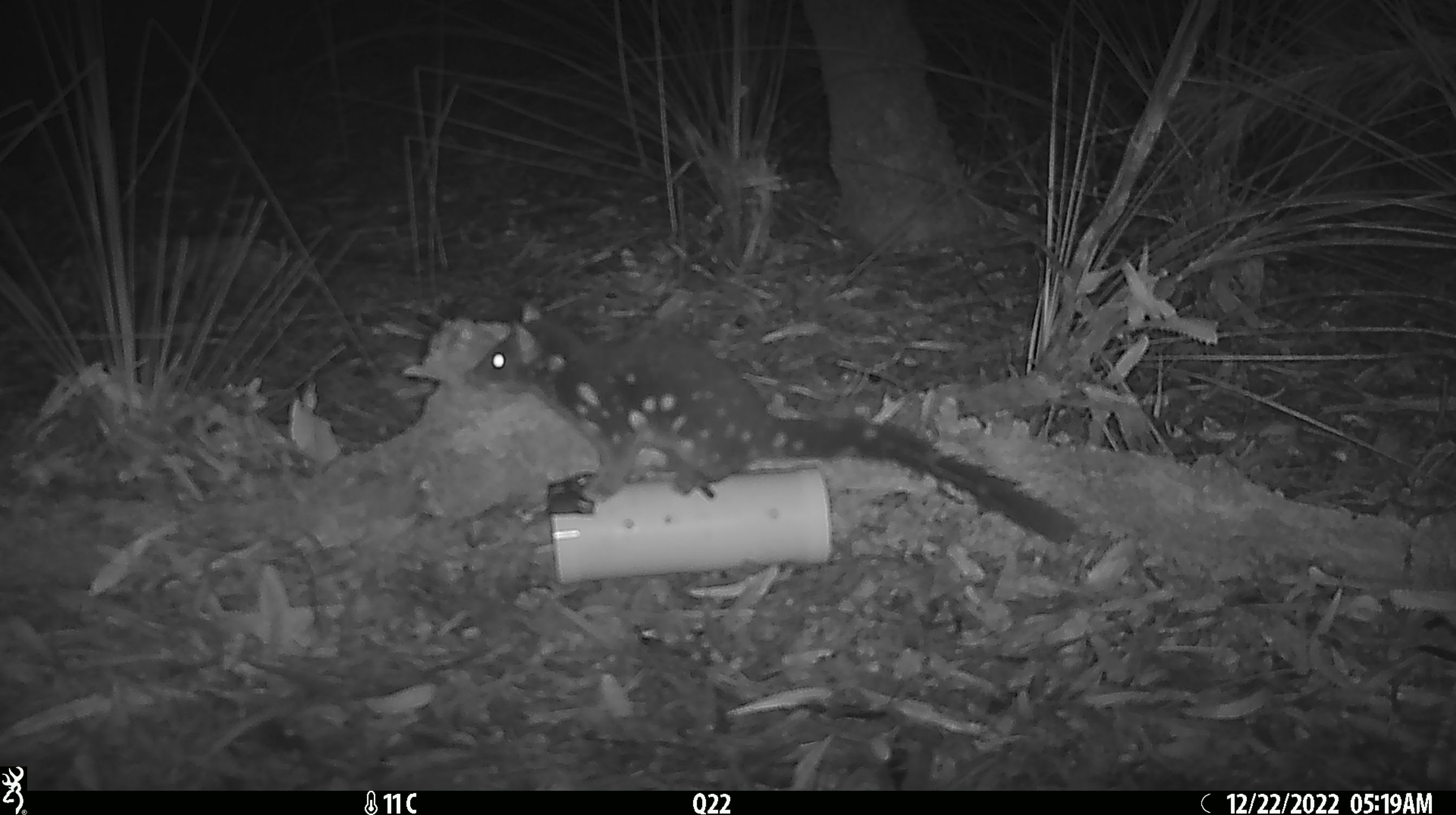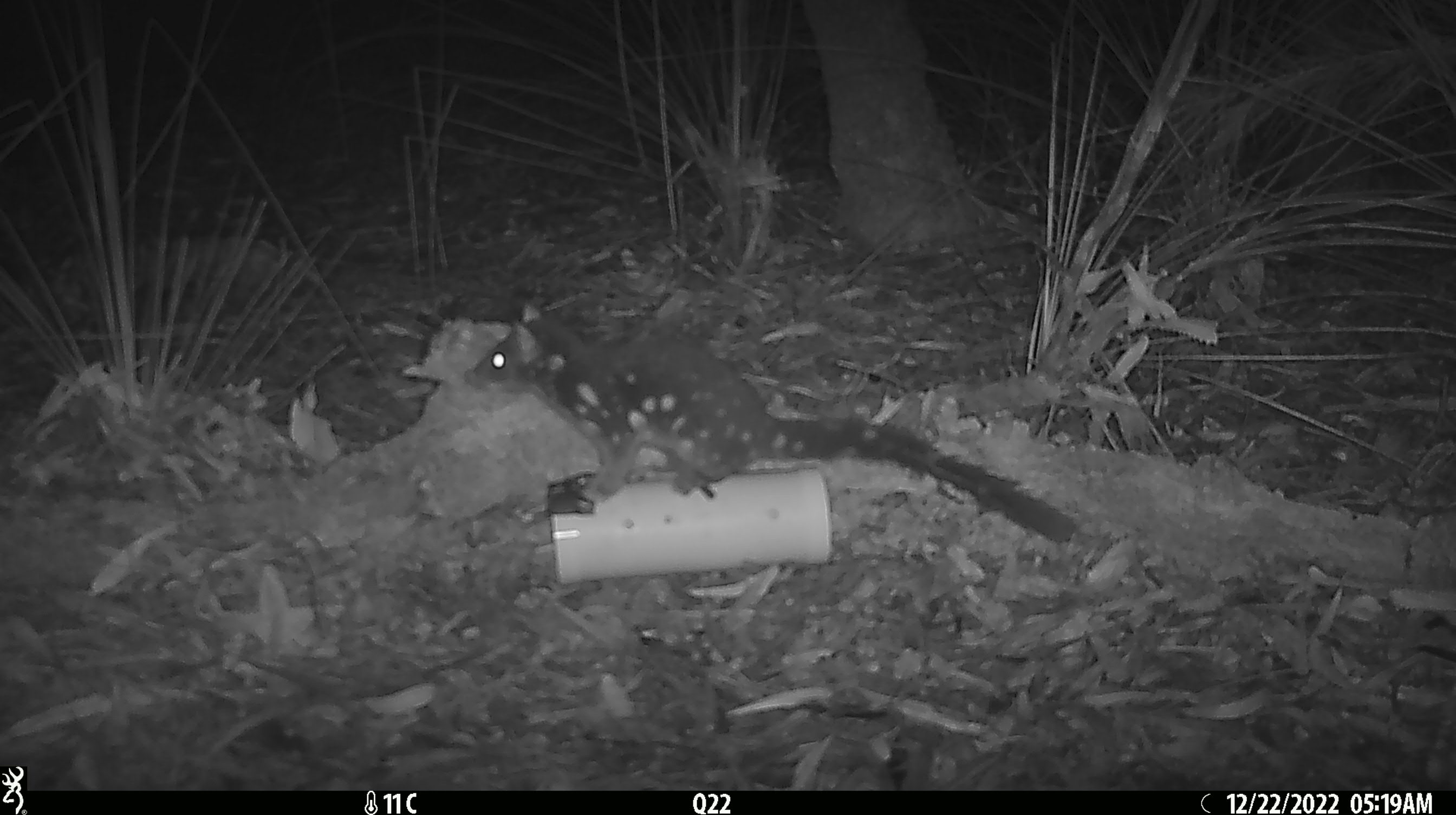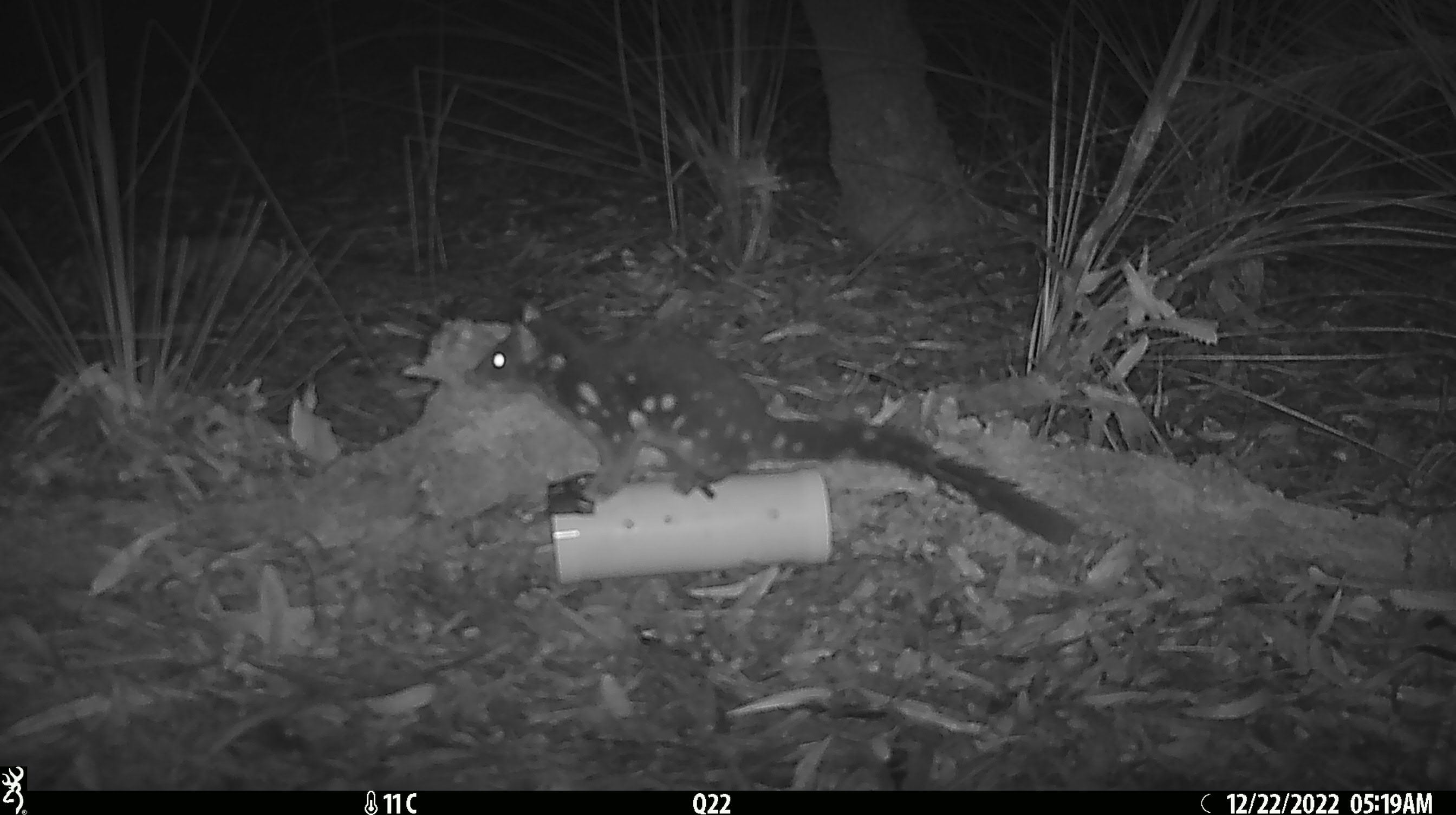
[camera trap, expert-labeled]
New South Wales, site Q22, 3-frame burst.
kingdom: Animalia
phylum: Chordata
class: Mammalia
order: Dasyuromorphia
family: Dasyuridae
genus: Dasyurus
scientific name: Dasyurus maculatus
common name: spotted-tailed quoll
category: quoll